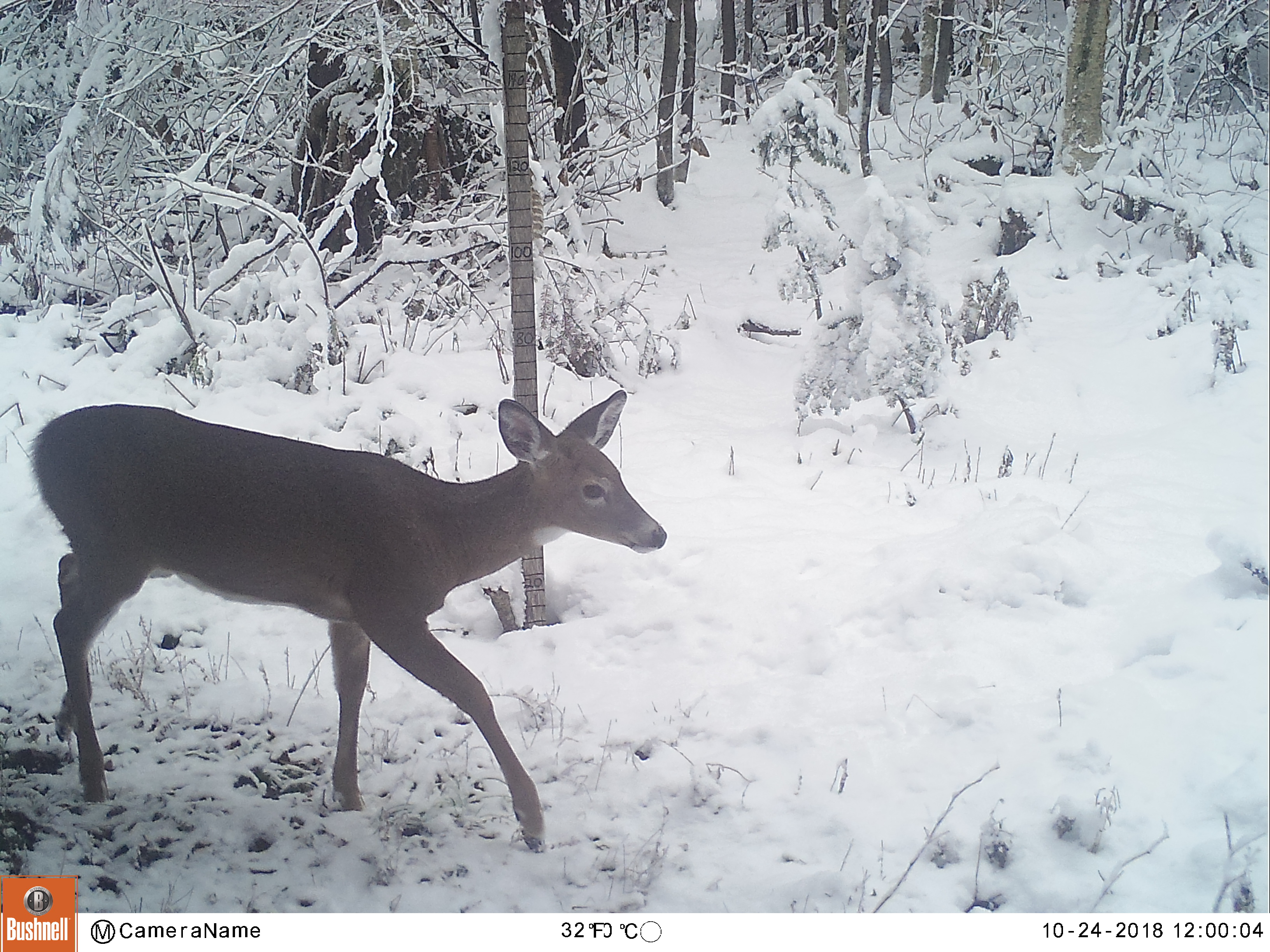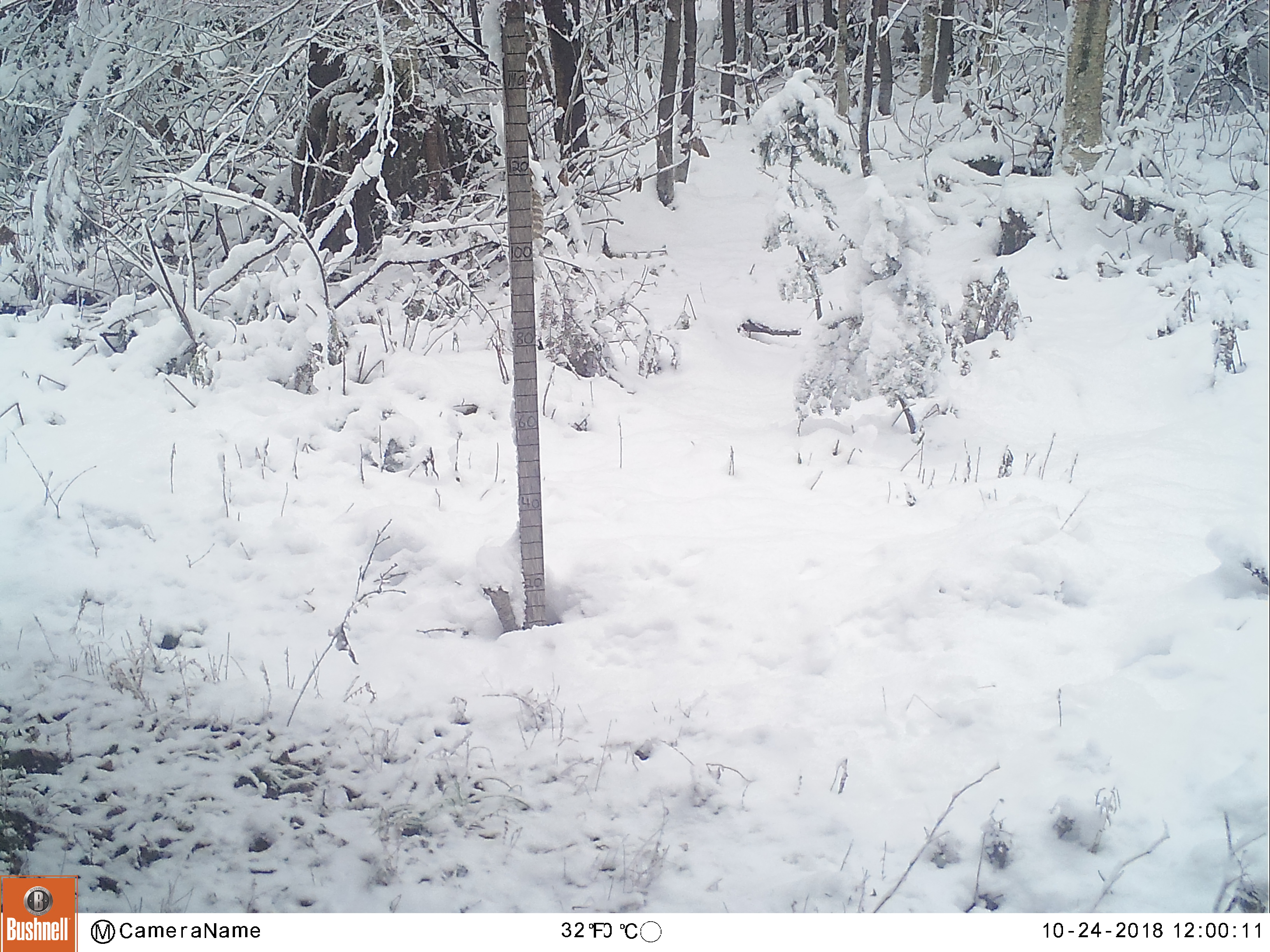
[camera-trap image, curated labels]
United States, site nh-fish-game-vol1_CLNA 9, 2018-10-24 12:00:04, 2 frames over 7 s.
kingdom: Animalia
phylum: Chordata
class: Mammalia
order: Artiodactyla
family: Cervidae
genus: Odocoileus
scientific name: Odocoileus virginianus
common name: white-tailed deer